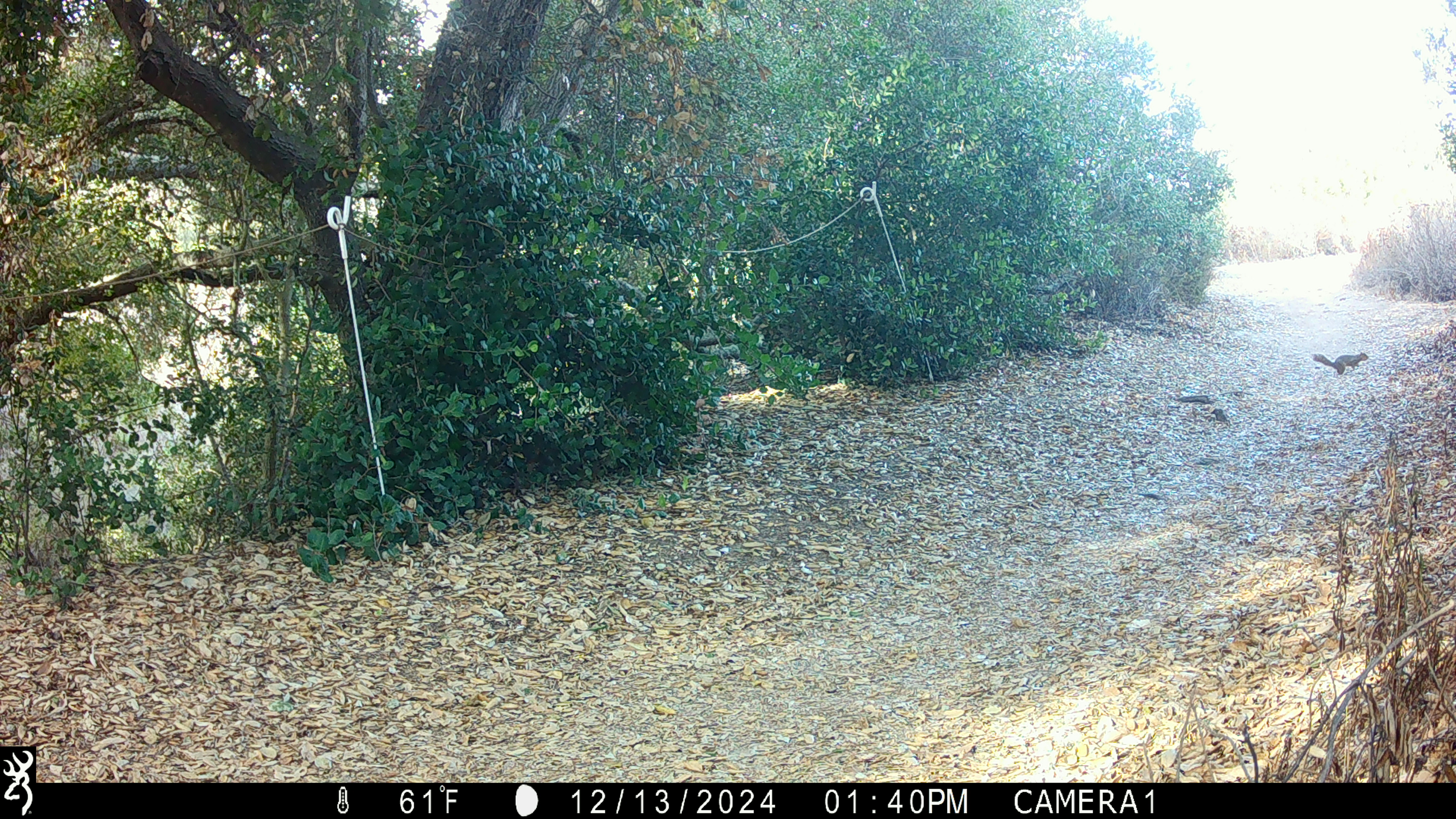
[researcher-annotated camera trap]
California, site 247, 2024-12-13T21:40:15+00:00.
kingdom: Animalia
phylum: Chordata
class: Mammalia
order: Rodentia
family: Sciuridae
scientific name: Sciuridae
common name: squirrel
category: unknown squirrel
Unknown squirrel (squirrel) (Sciuridae).